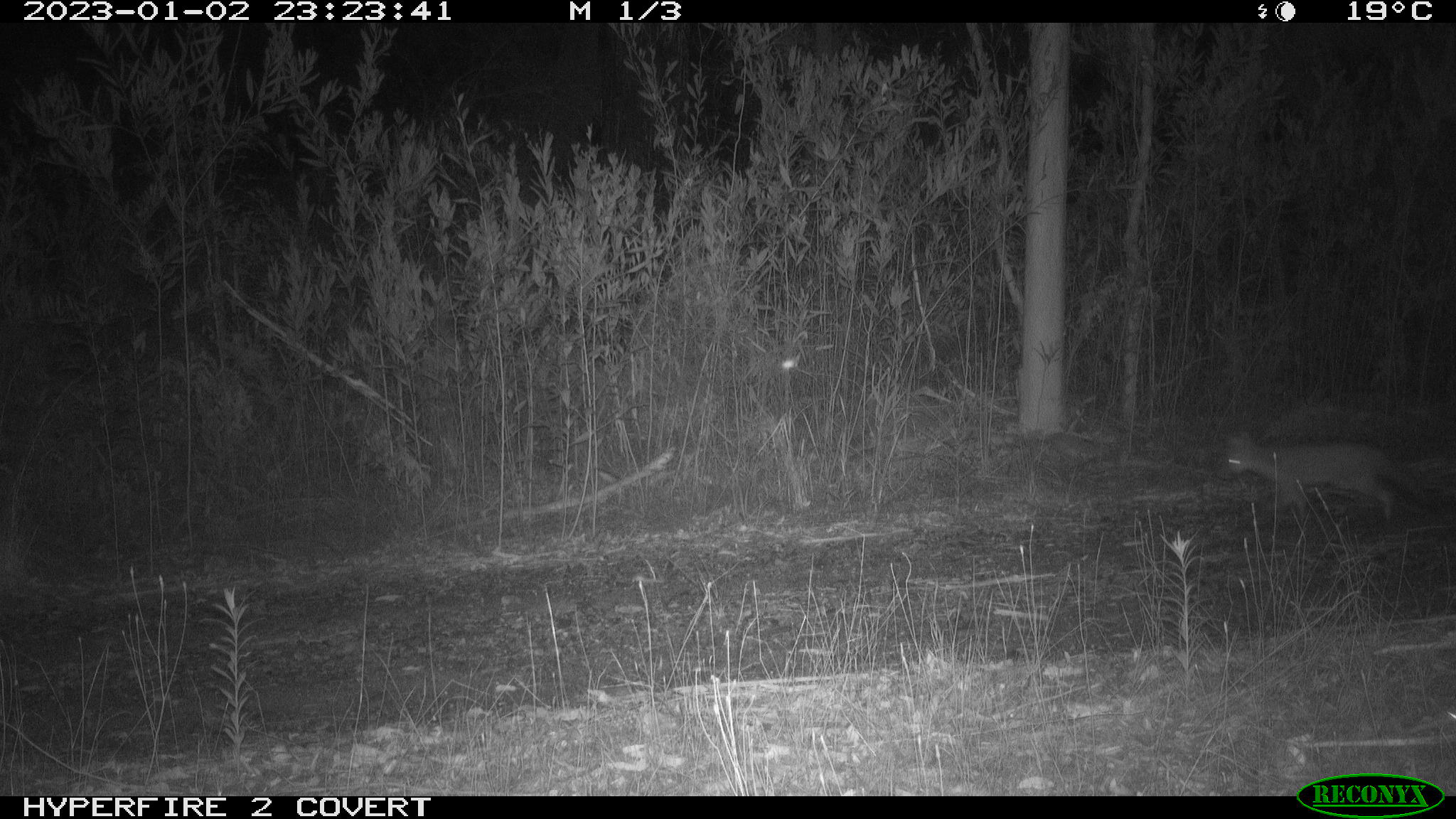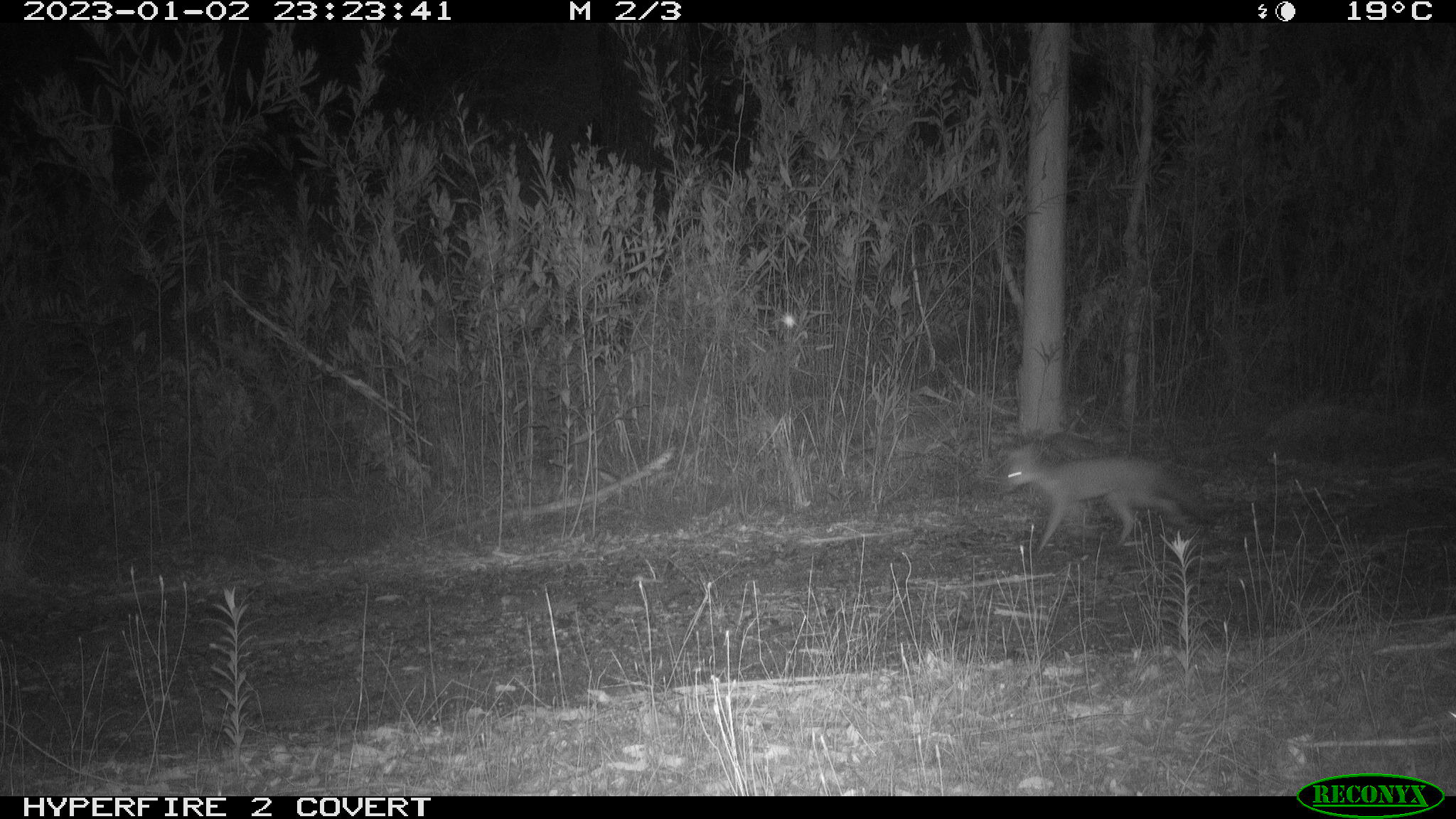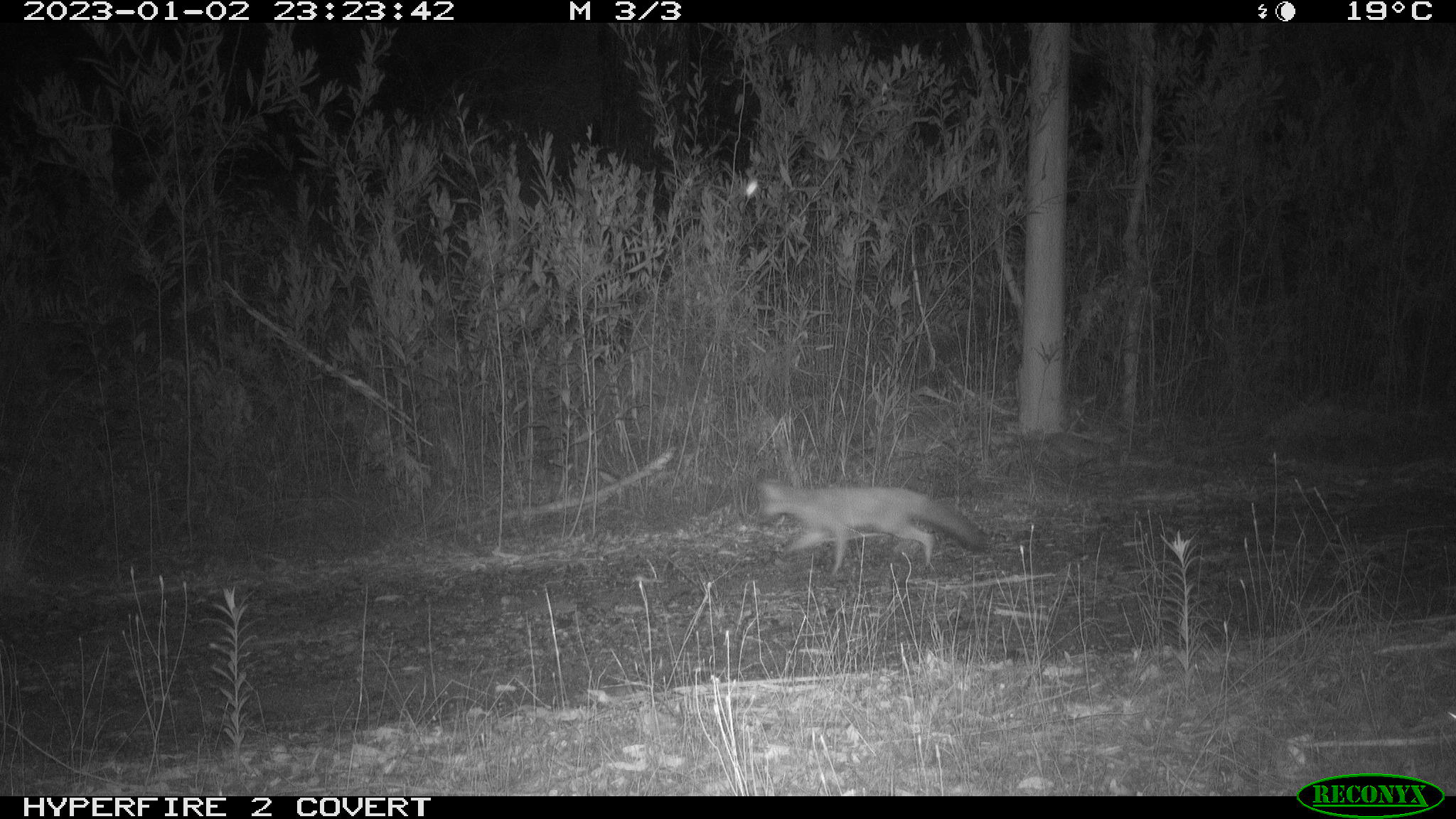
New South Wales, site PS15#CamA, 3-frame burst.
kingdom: Animalia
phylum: Chordata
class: Mammalia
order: Carnivora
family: Canidae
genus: Vulpes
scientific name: Vulpes vulpes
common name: red fox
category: fox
Fox (red fox) (Vulpes vulpes).